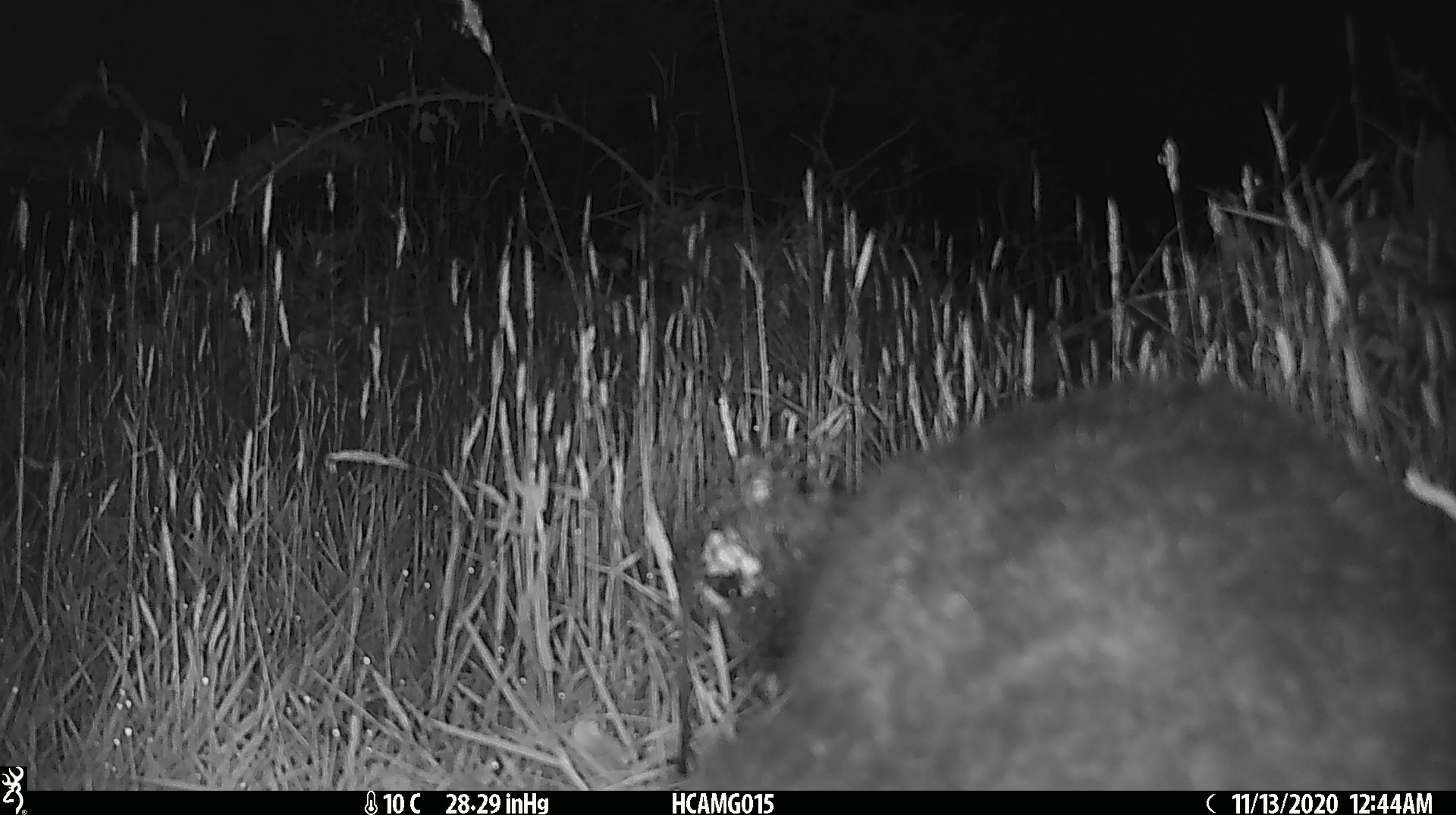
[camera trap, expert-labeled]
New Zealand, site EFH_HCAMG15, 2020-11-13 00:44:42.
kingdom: Animalia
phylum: Chordata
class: Mammalia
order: Diprotodontia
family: Phalangeridae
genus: Trichosurus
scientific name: Trichosurus vulpecula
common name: common brushtail possum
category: possum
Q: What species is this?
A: Possum (common brushtail possum) (Trichosurus vulpecula).